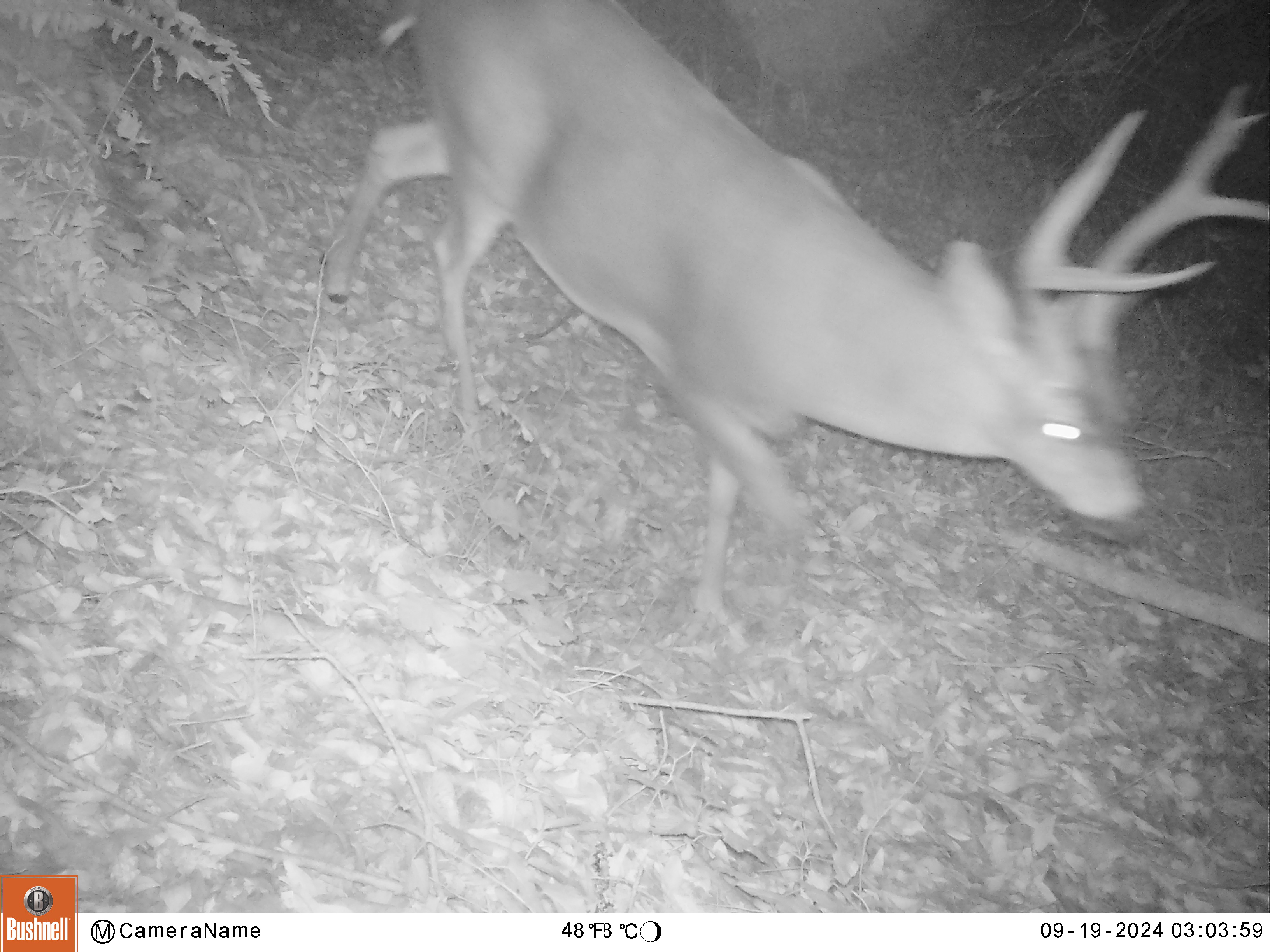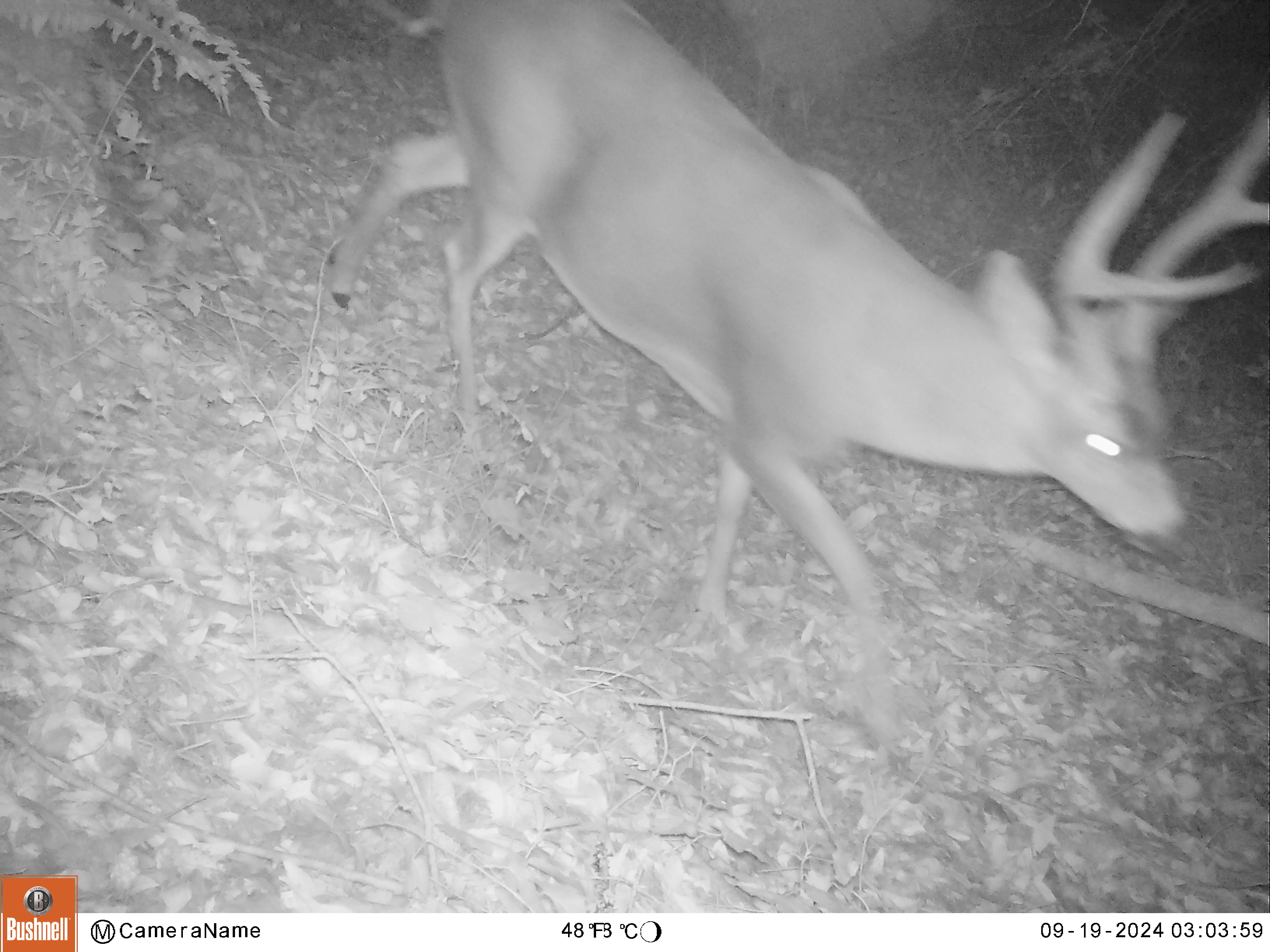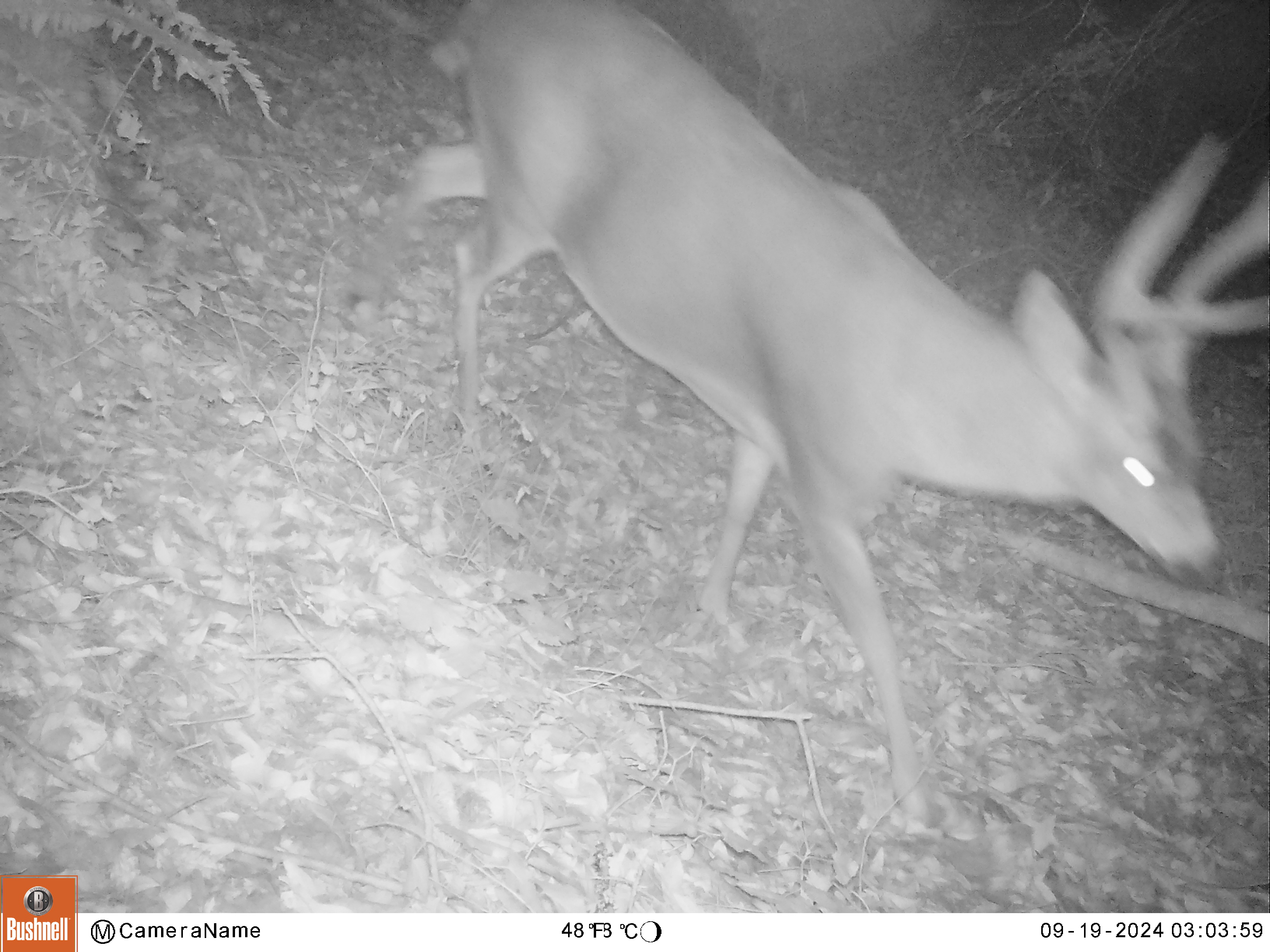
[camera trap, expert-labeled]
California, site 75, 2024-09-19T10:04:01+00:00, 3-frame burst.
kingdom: Animalia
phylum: Chordata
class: Mammalia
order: Artiodactyla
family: Cervidae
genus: Odocoileus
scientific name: Odocoileus hemionus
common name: mule deer